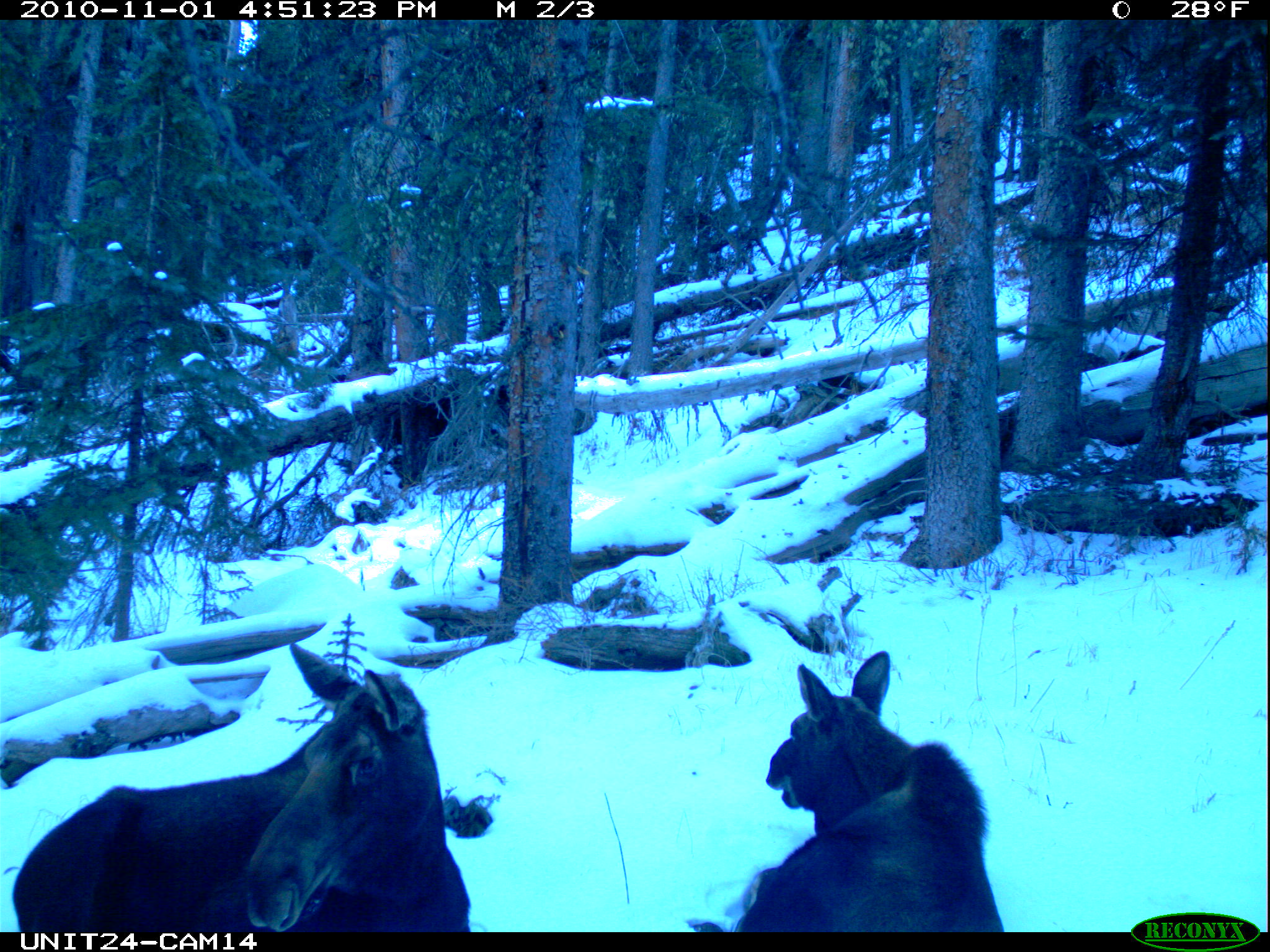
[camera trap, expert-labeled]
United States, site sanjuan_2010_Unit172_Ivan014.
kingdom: Animalia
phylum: Chordata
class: Mammalia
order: Artiodactyla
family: Cervidae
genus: Alces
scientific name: Alces alces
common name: moose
Alces alces (moose).